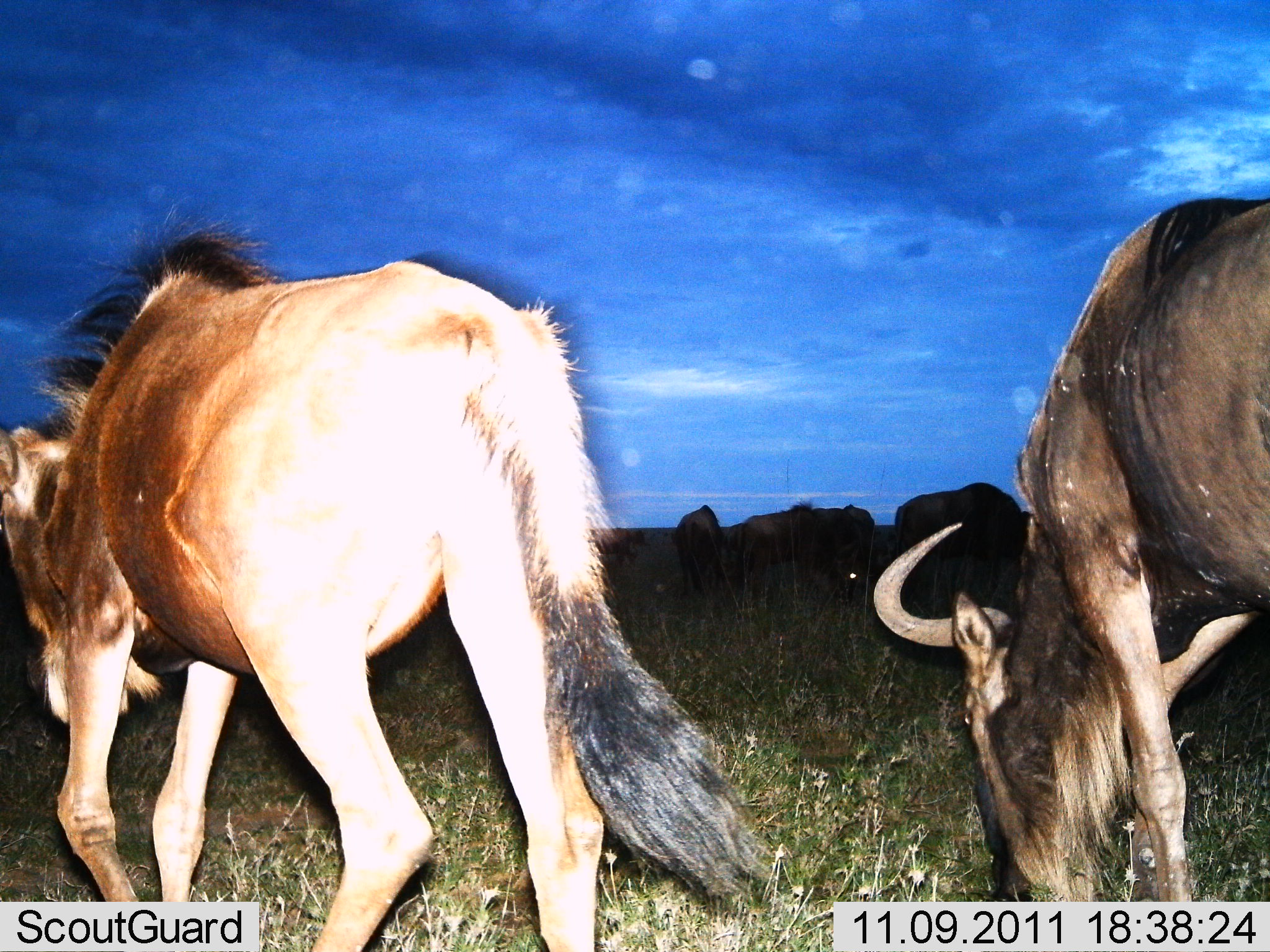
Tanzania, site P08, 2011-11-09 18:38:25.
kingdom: Animalia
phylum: Chordata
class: Mammalia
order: Artiodactyla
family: Bovidae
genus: Connochaetes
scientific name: Connochaetes taurinus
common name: blue wildebeest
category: wildebeest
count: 2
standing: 8%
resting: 0%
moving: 77%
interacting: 8%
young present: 8%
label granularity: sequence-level